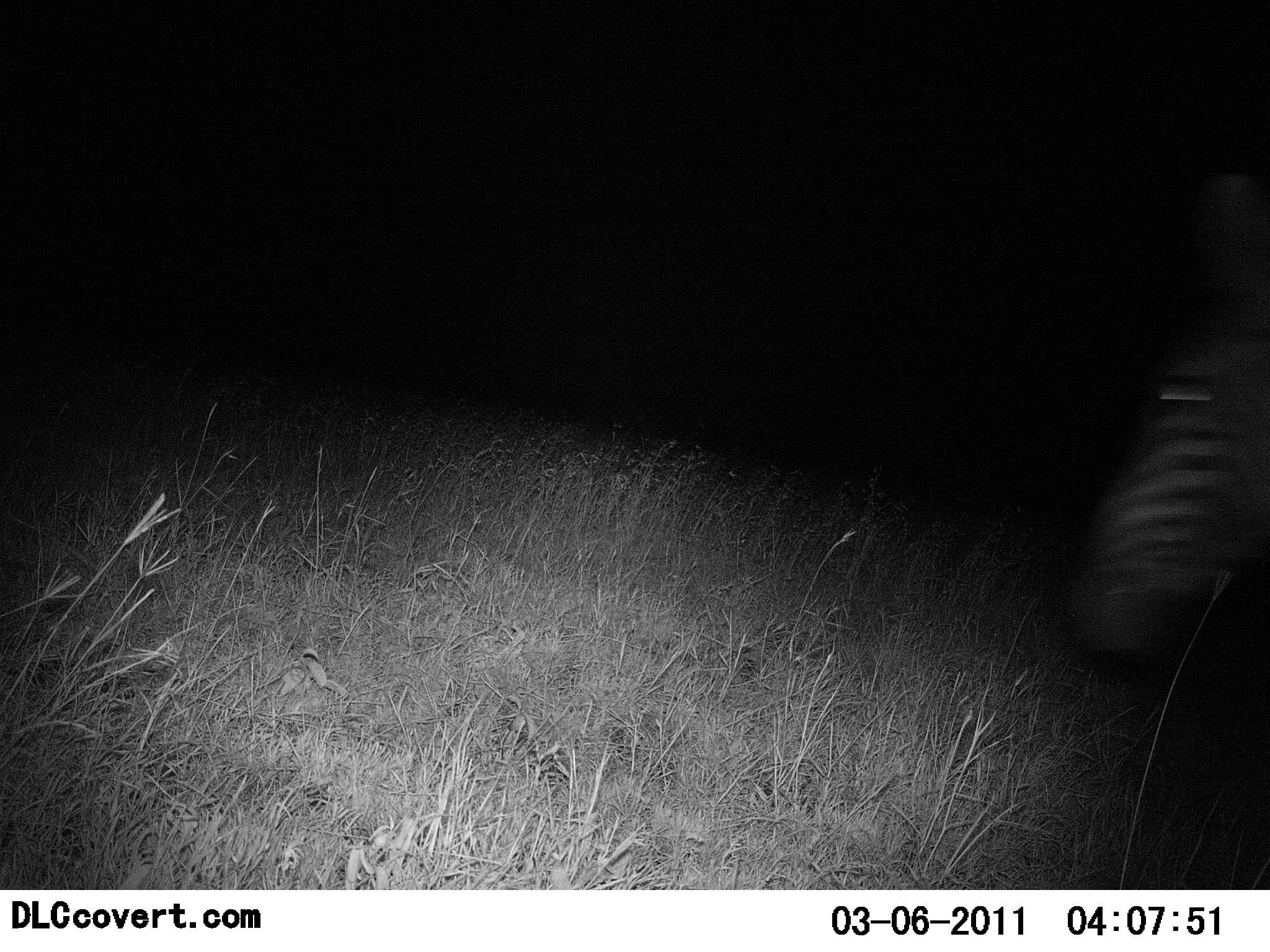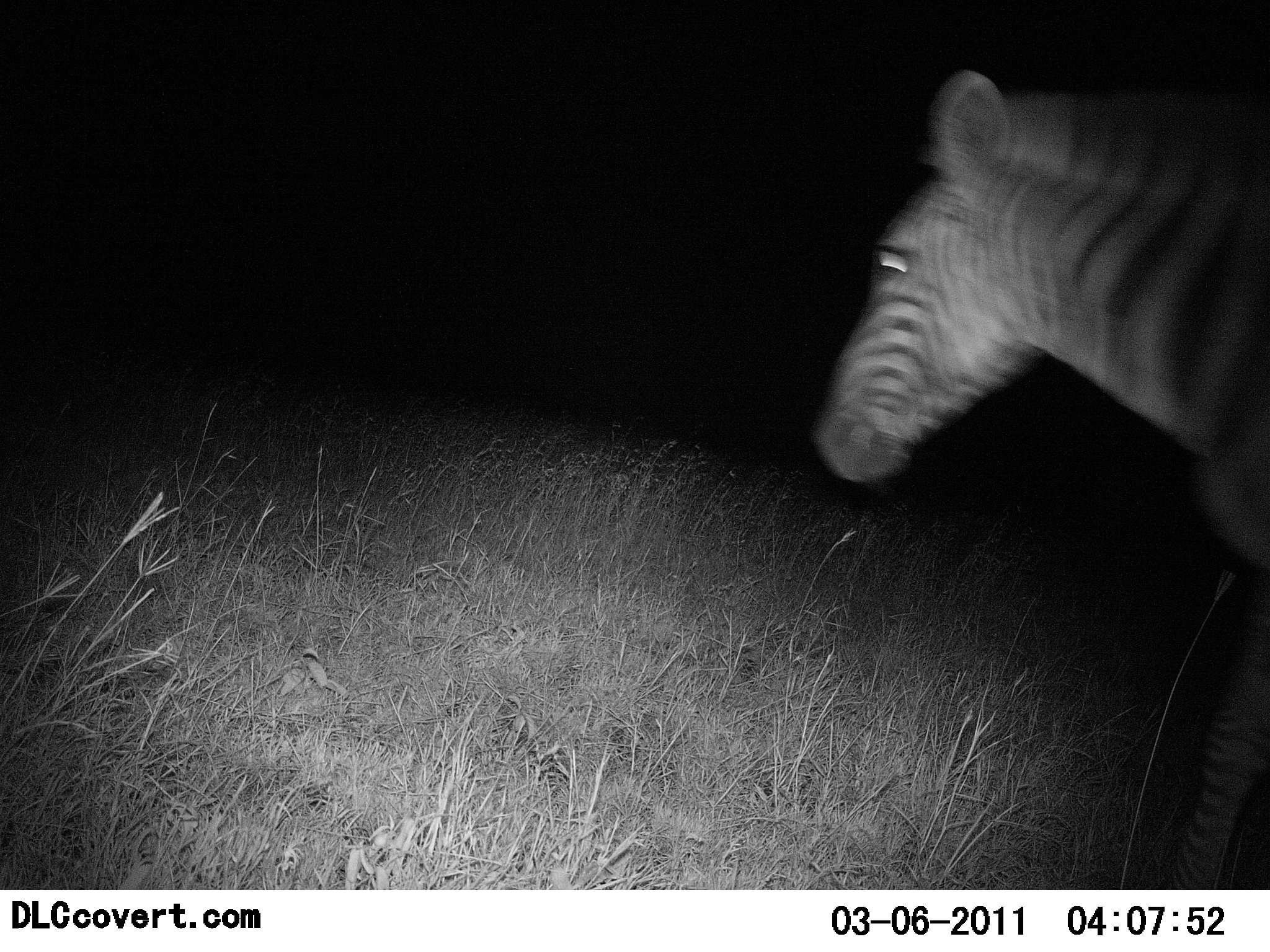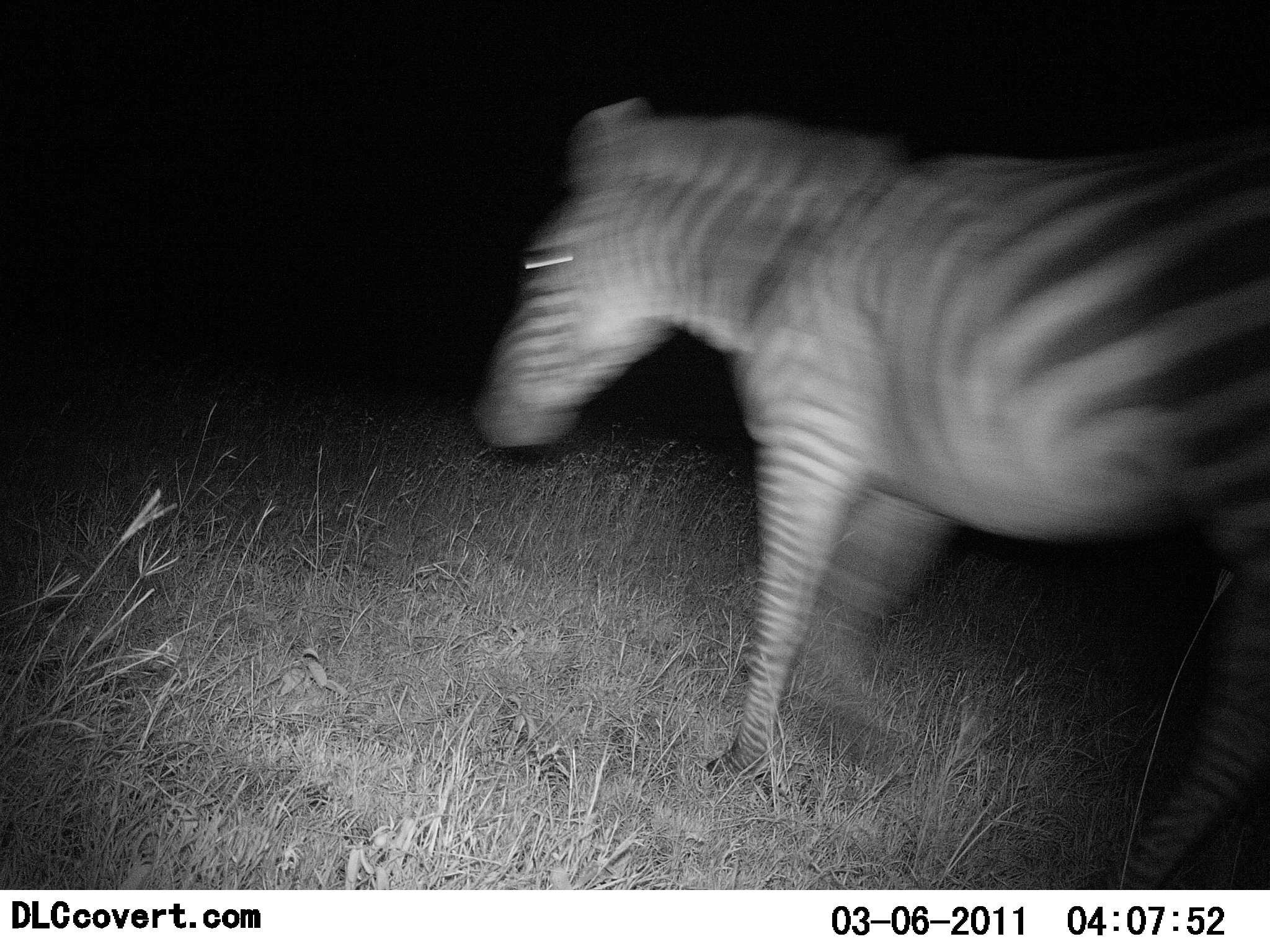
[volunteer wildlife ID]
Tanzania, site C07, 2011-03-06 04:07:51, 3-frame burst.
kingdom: Animalia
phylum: Chordata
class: Mammalia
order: Perissodactyla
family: Equidae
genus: Equus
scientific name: Equus quagga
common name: plains zebra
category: zebra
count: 1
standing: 0%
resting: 0%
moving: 100%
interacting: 0%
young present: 0%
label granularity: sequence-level